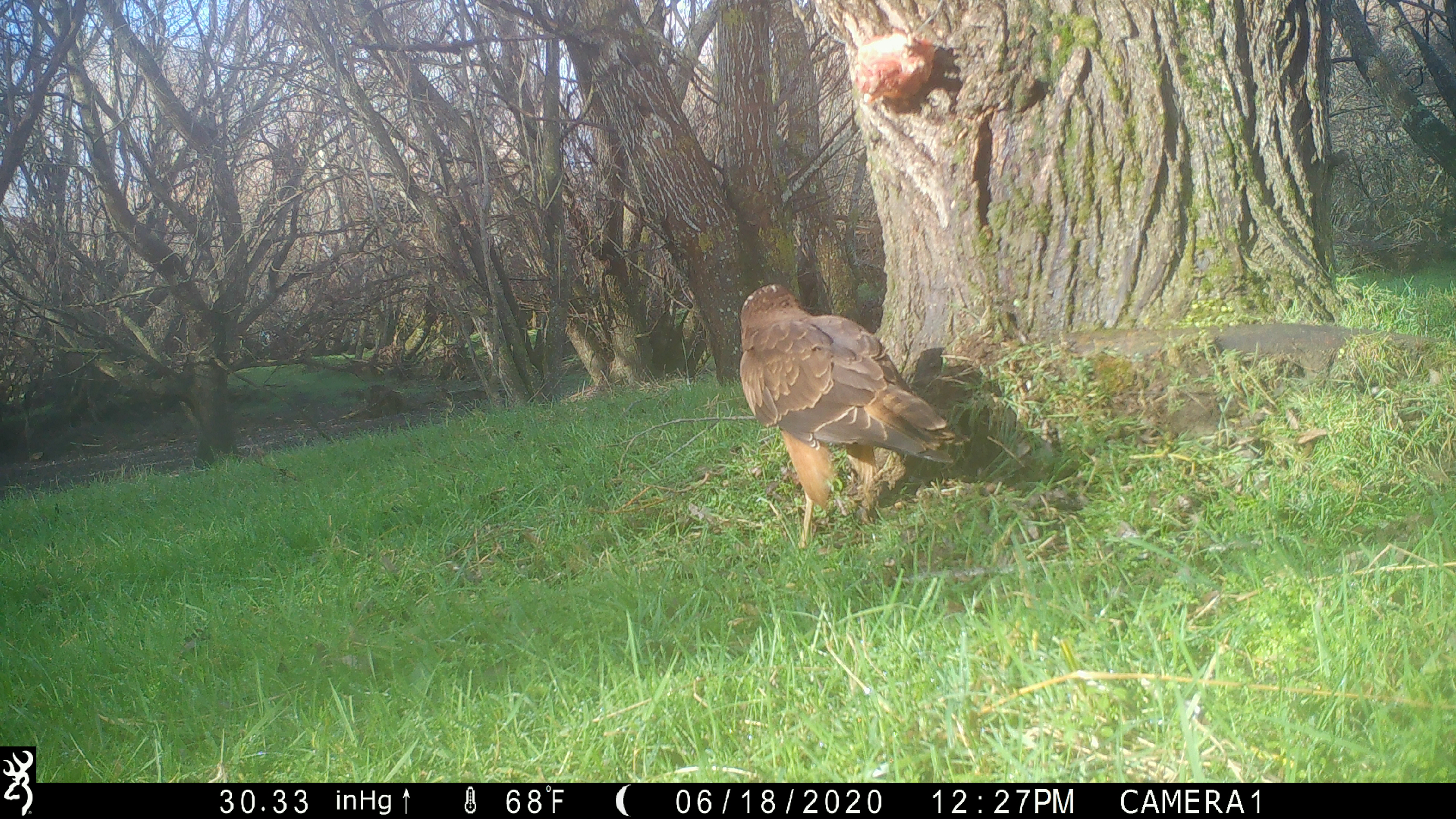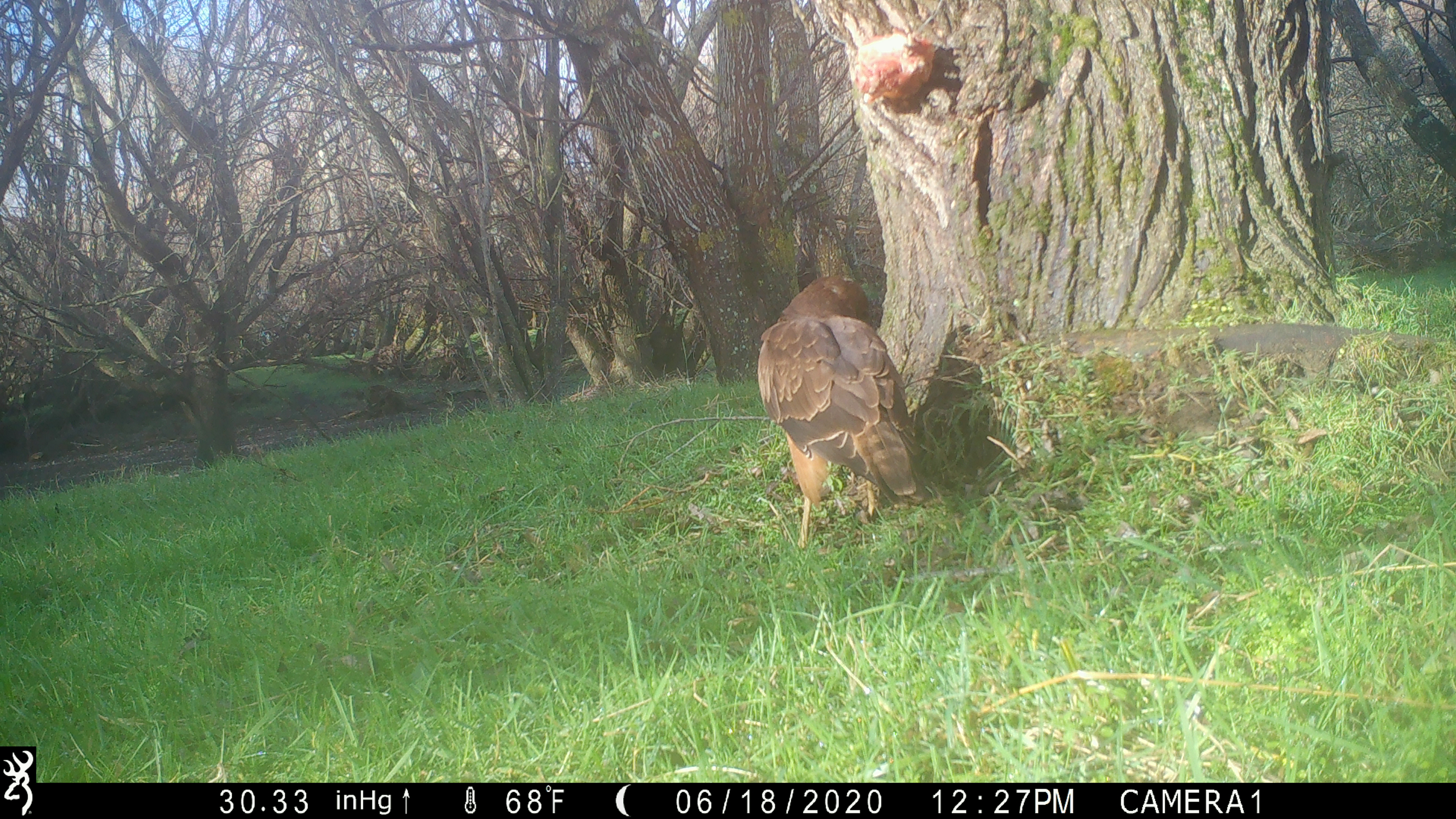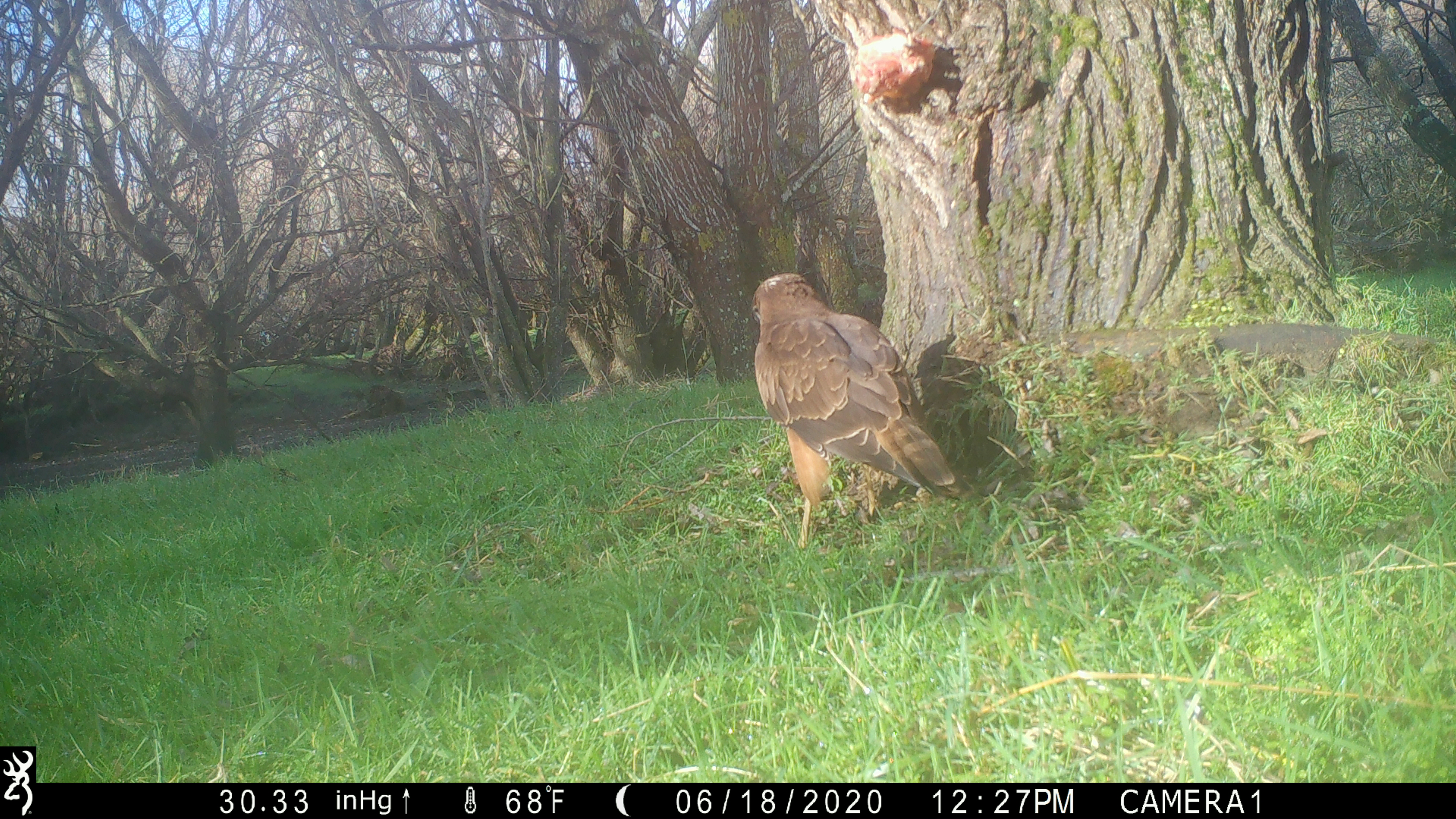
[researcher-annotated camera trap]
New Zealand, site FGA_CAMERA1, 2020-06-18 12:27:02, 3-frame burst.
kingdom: Animalia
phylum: Chordata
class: Aves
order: Accipitriformes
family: Accipitridae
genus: Circus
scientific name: Circus approximans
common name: swamp harrier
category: harrier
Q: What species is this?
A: Harrier (swamp harrier) (Circus approximans).